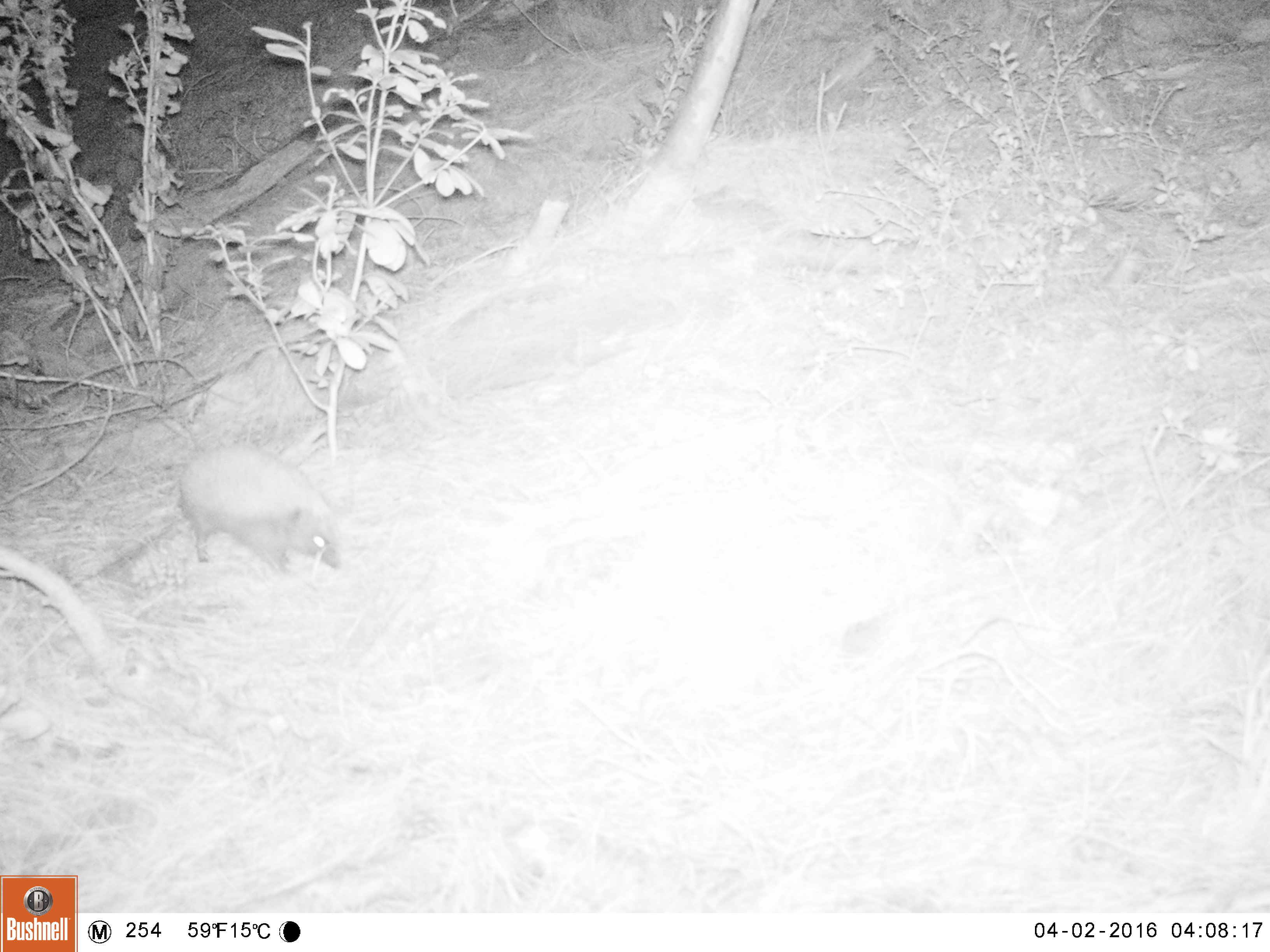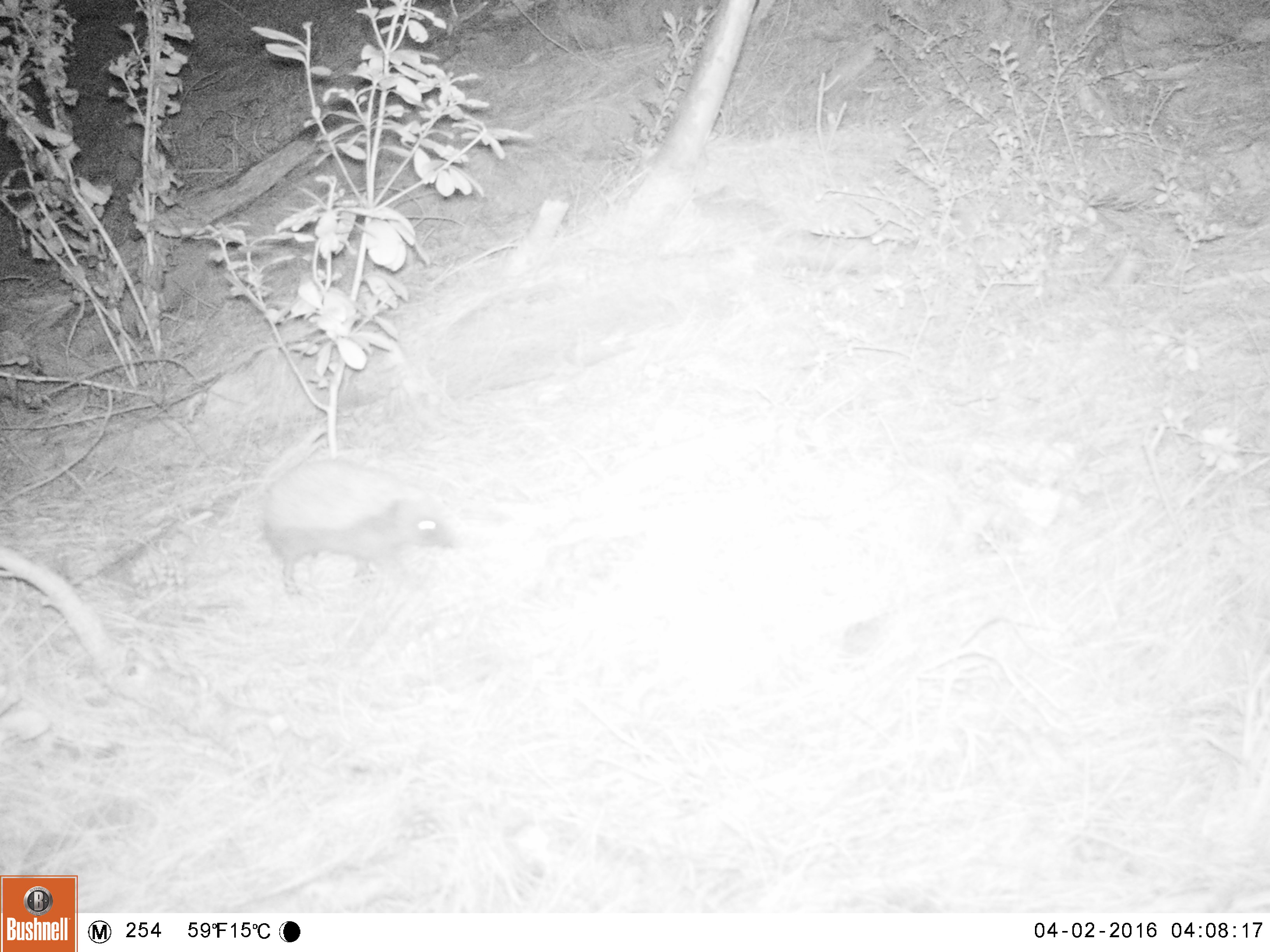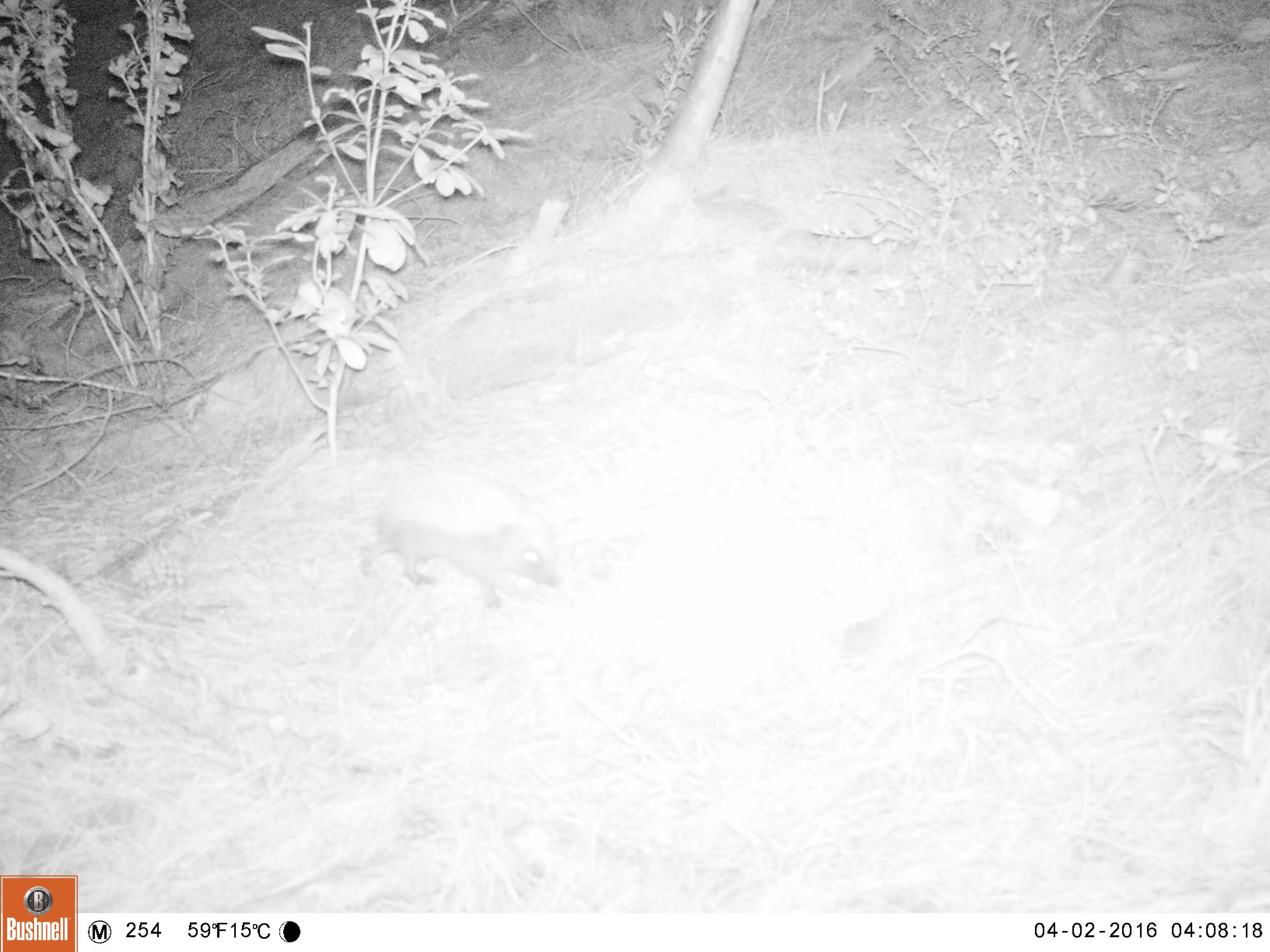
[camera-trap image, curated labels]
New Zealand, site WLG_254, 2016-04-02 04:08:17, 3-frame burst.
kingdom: Animalia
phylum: Chordata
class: Mammalia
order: Eulipotyphla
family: Erinaceidae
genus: Erinaceus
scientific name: Erinaceus europaeus europaeus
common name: european hedgehog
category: hedgehog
Hedgehog (european hedgehog) (Erinaceus europaeus europaeus).